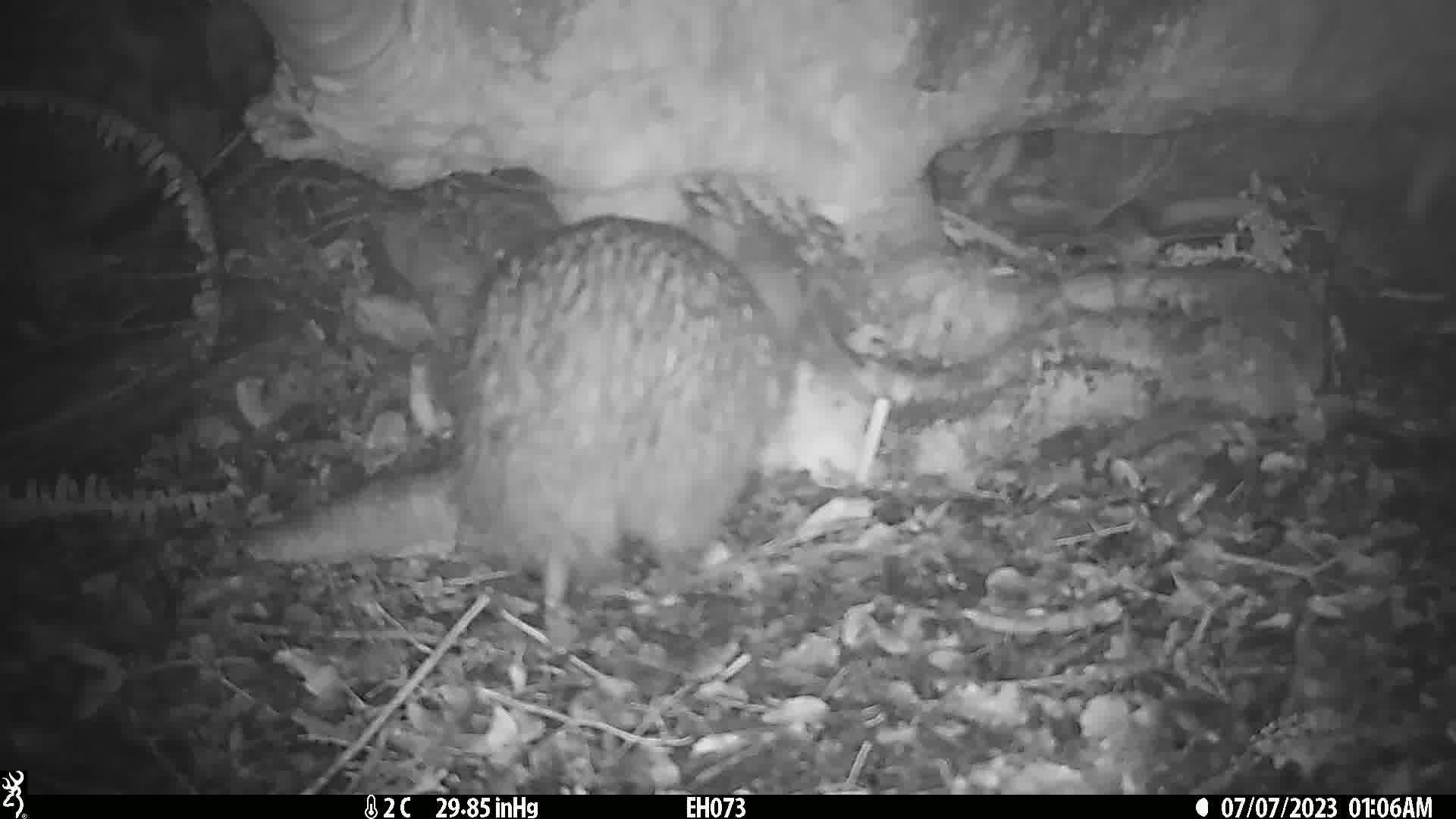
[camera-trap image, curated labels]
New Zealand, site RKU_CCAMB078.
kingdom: Animalia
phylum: Chordata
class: Aves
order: Apterygiformes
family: Apterygidae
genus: Apteryx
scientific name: Apteryx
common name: kiwi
Kiwi (Apteryx).